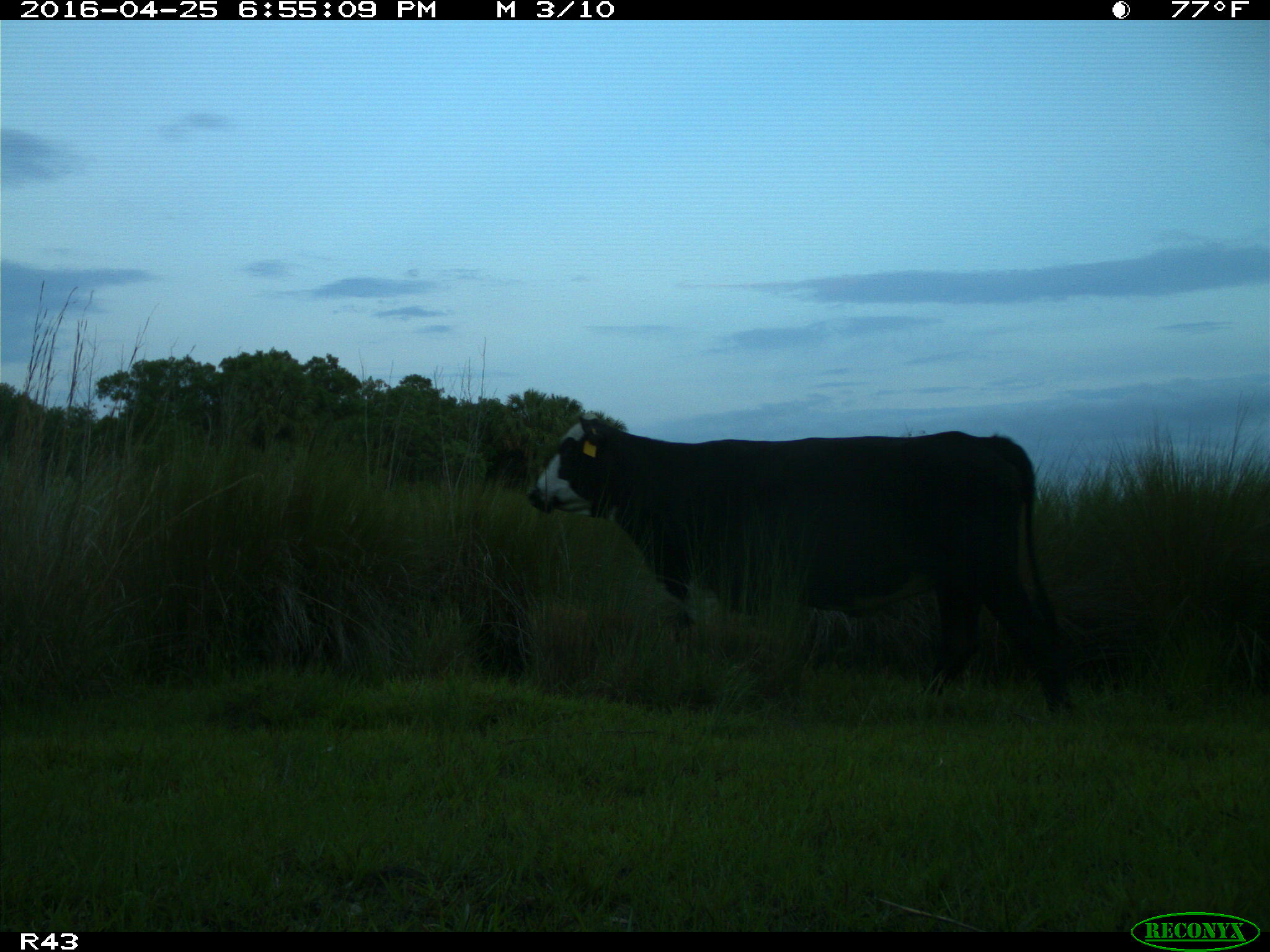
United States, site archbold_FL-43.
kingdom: Animalia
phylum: Chordata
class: Mammalia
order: Artiodactyla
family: Bovidae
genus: Bos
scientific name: Bos taurus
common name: domestic cow